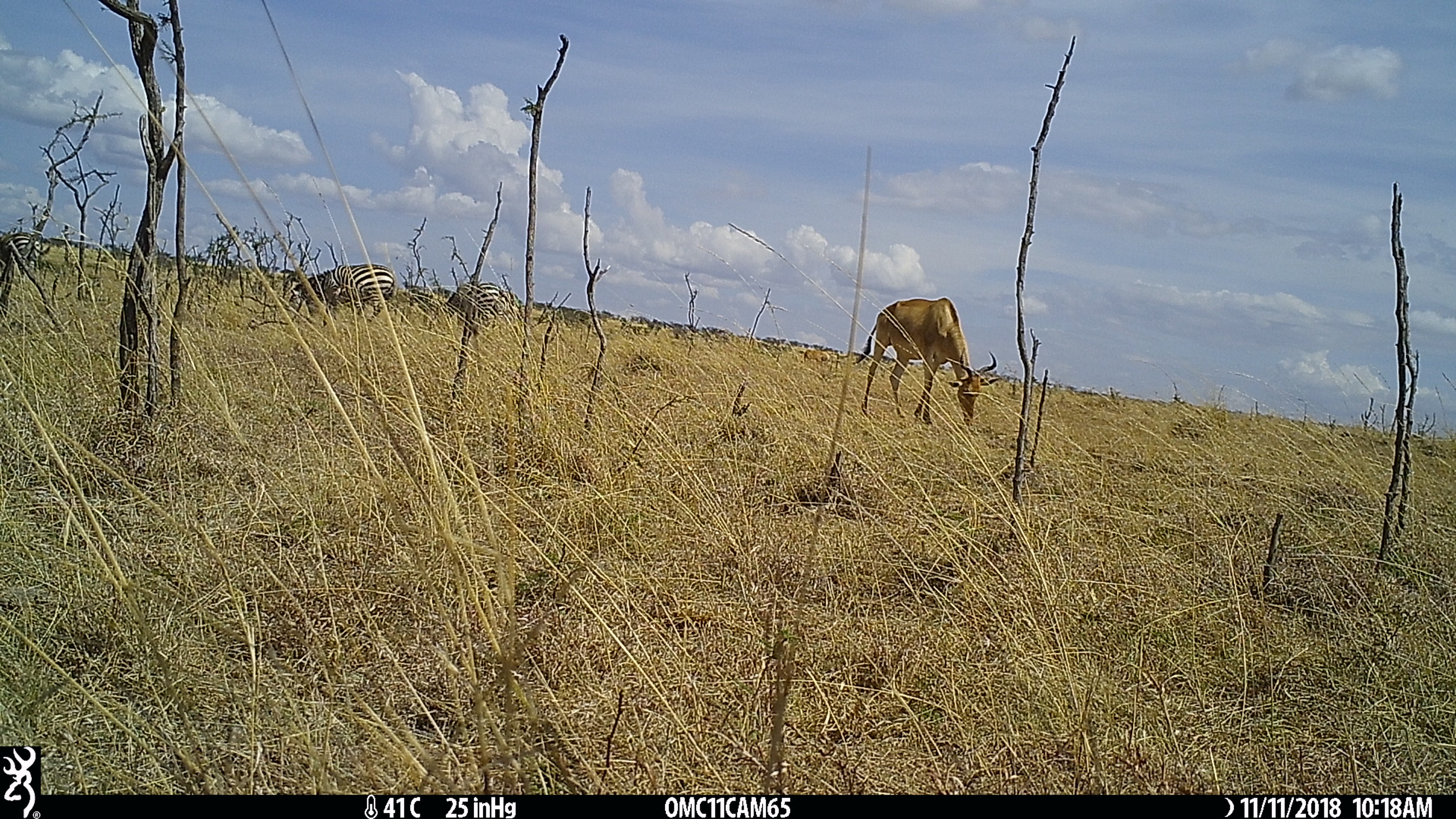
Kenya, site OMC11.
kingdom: Animalia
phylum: Chordata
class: Mammalia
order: Perissodactyla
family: Equidae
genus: Equus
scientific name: Equus quagga burchellii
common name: burchell's zebra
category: zebra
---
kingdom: Animalia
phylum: Chordata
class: Mammalia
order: Artiodactyla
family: Bovidae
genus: Alcelaphus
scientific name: Alcelaphus buselaphus cokii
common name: coke's hartebeest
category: hartebeest cokes